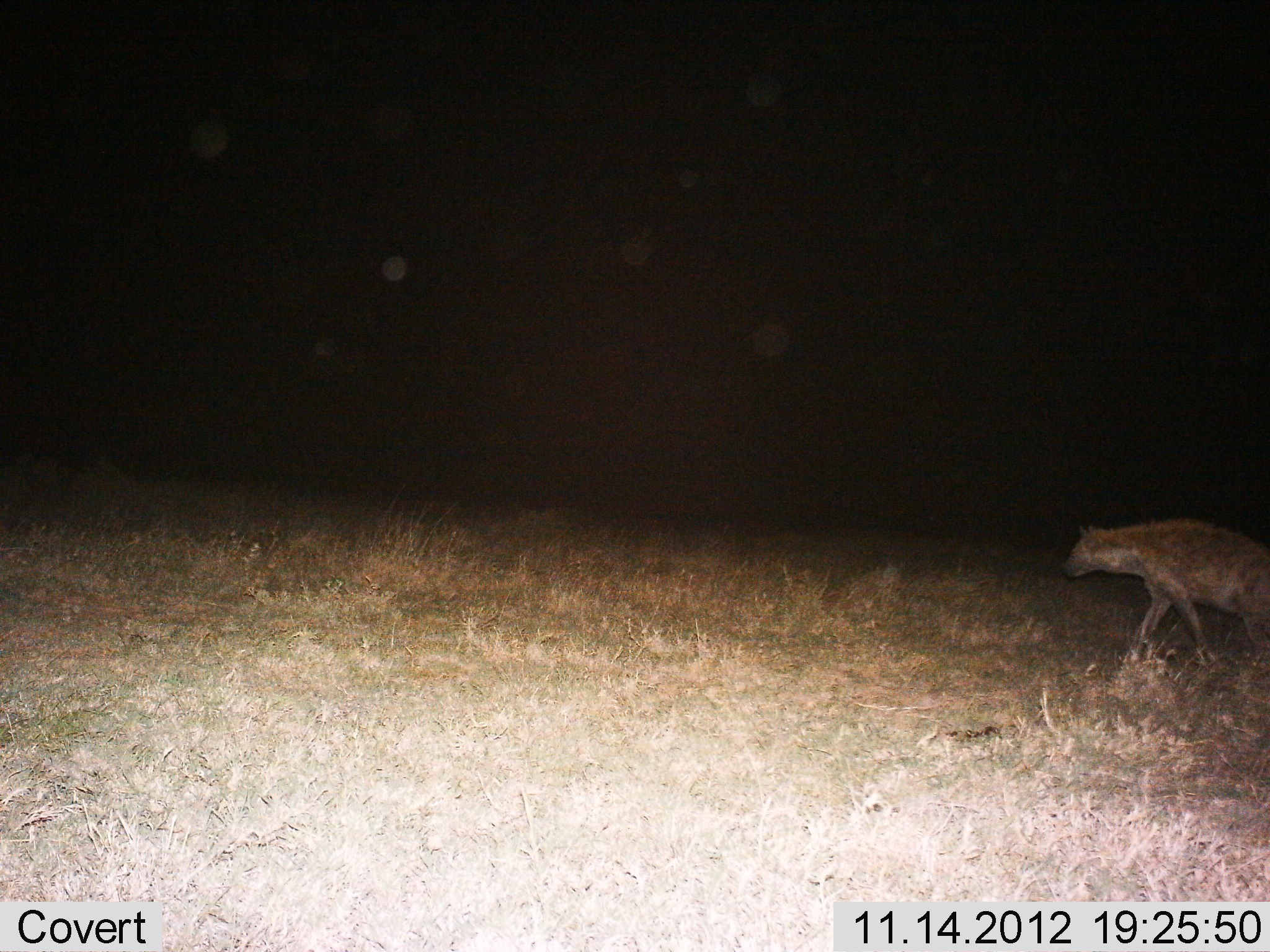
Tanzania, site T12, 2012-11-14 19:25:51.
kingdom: Animalia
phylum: Chordata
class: Mammalia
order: Carnivora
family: Hyaenidae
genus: Crocuta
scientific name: Crocuta crocuta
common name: spotted hyena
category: hyenaspotted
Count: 1.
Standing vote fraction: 10%.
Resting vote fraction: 0%.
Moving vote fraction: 100%.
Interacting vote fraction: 0%.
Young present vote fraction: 0%.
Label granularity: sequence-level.